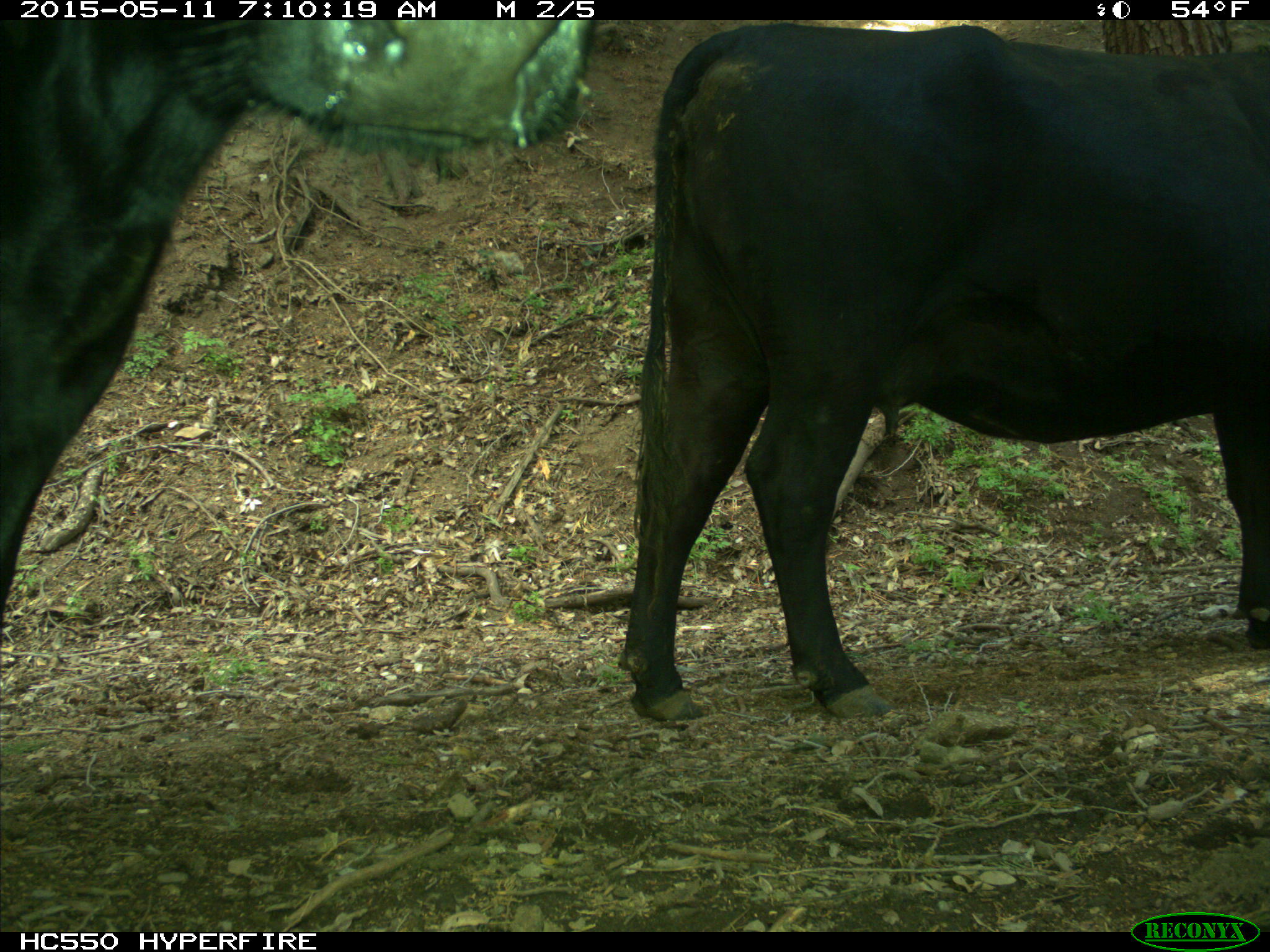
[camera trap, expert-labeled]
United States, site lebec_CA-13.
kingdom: Animalia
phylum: Chordata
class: Mammalia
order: Artiodactyla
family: Bovidae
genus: Bos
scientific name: Bos taurus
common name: domestic cow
Bos taurus (domestic cow).